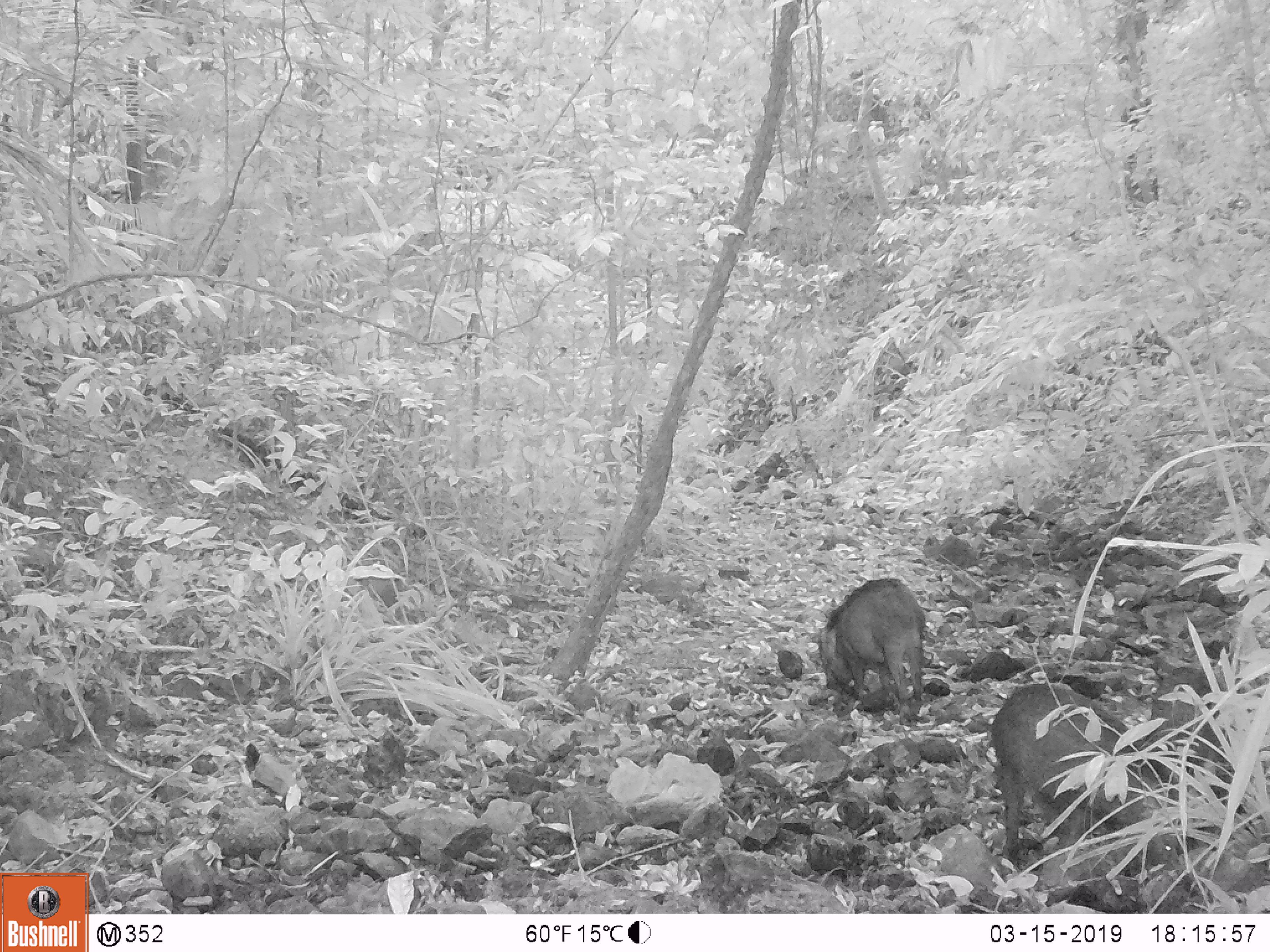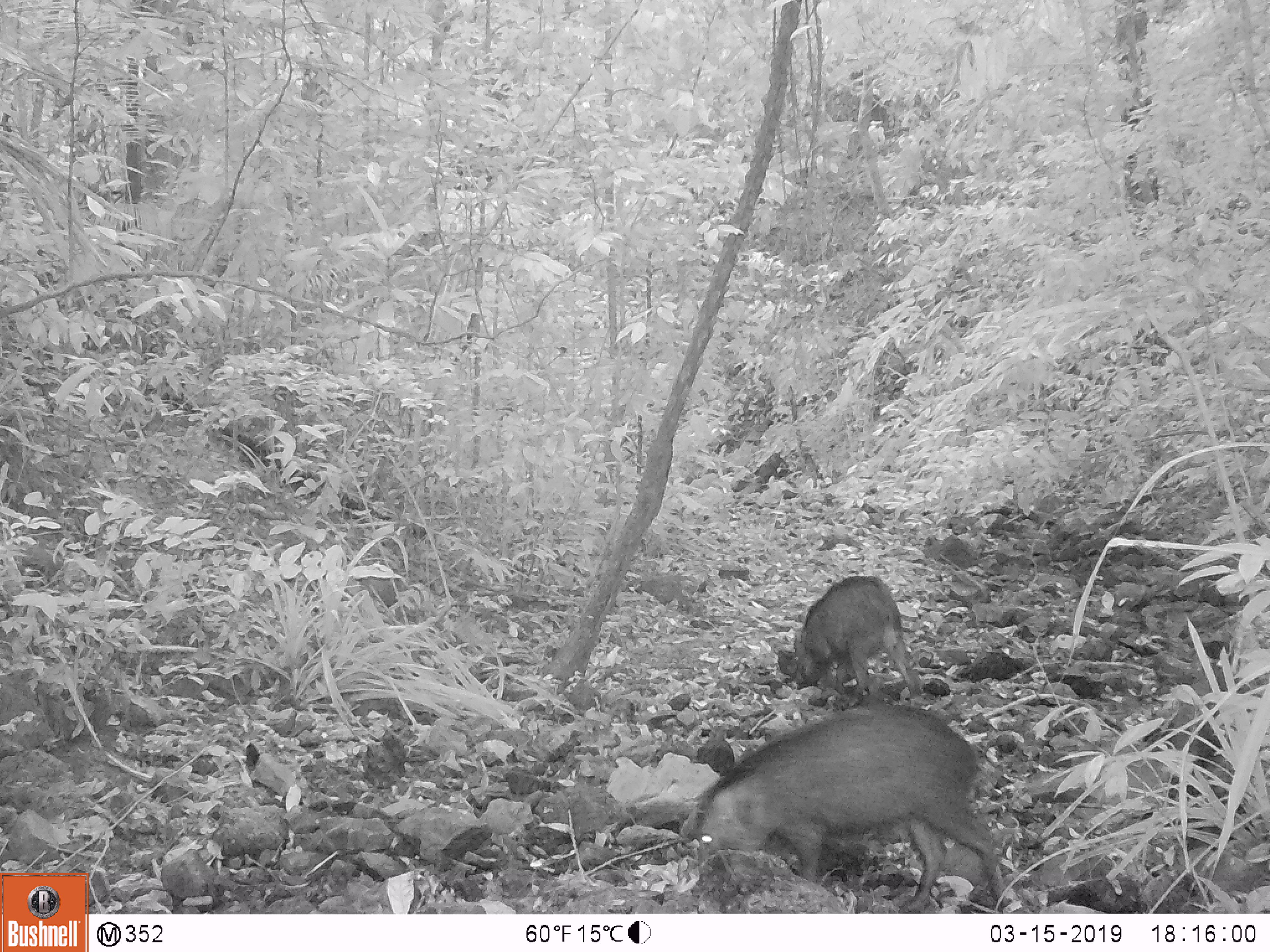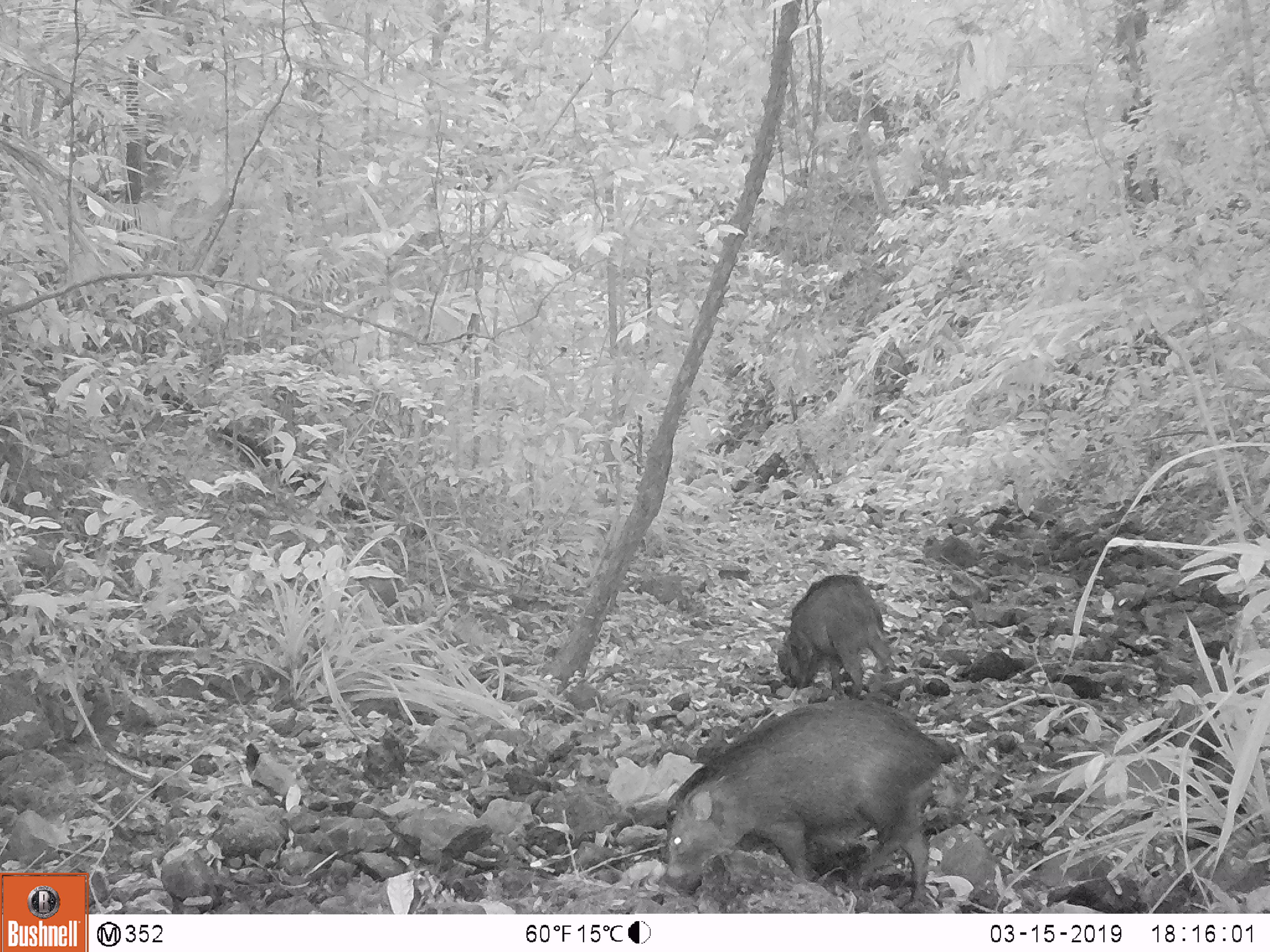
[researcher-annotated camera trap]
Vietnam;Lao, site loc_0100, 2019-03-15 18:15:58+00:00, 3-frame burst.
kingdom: Animalia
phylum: Chordata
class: Mammalia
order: Artiodactyla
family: Suidae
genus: Sus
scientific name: Sus scrofa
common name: eurasian wild pig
Eurasian wild pig (Sus scrofa). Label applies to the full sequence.